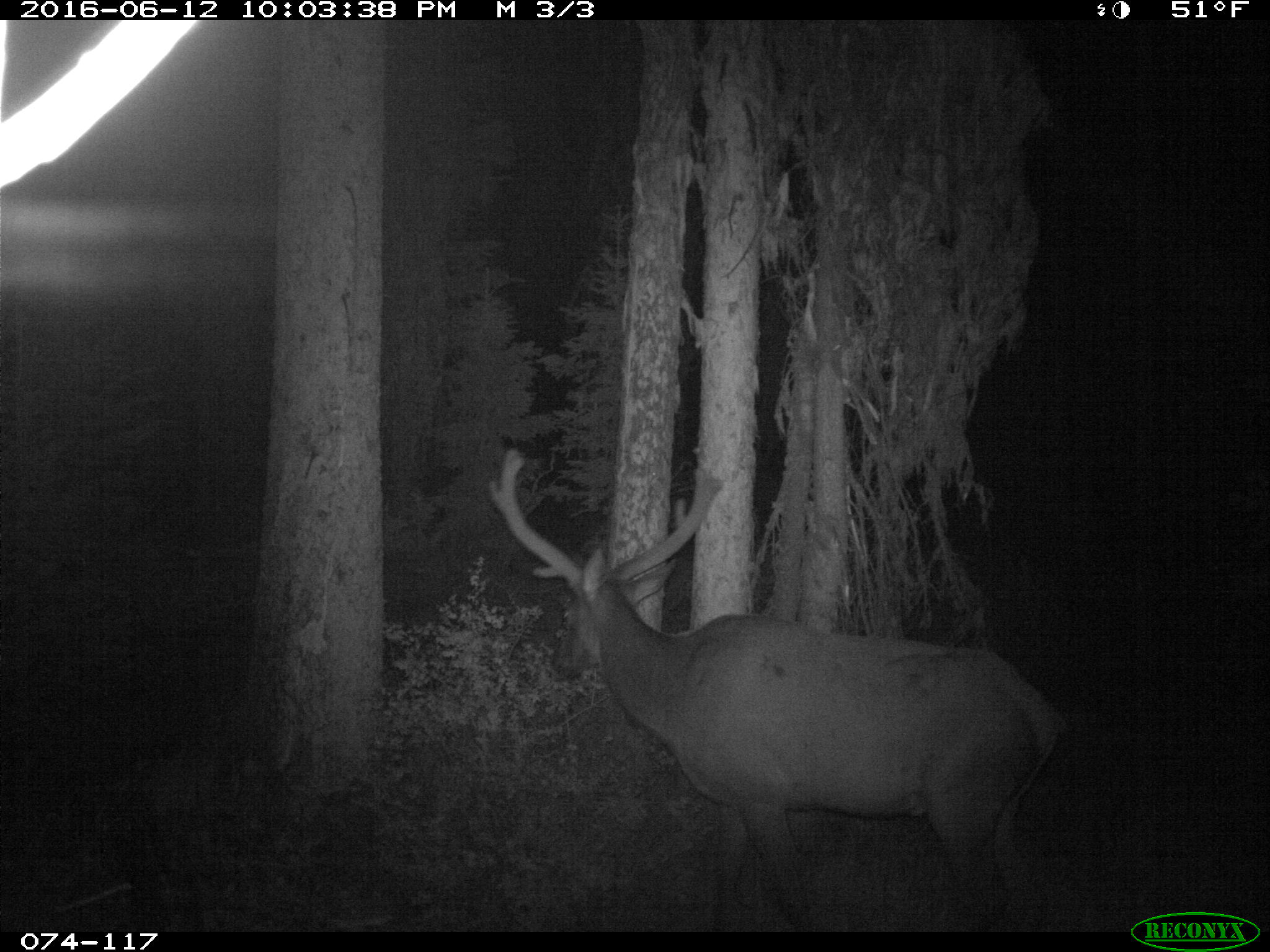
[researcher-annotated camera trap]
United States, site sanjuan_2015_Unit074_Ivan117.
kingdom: Animalia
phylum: Chordata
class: Mammalia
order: Artiodactyla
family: Cervidae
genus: Cervus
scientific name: Cervus elaphus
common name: red deer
Cervus elaphus (red deer).